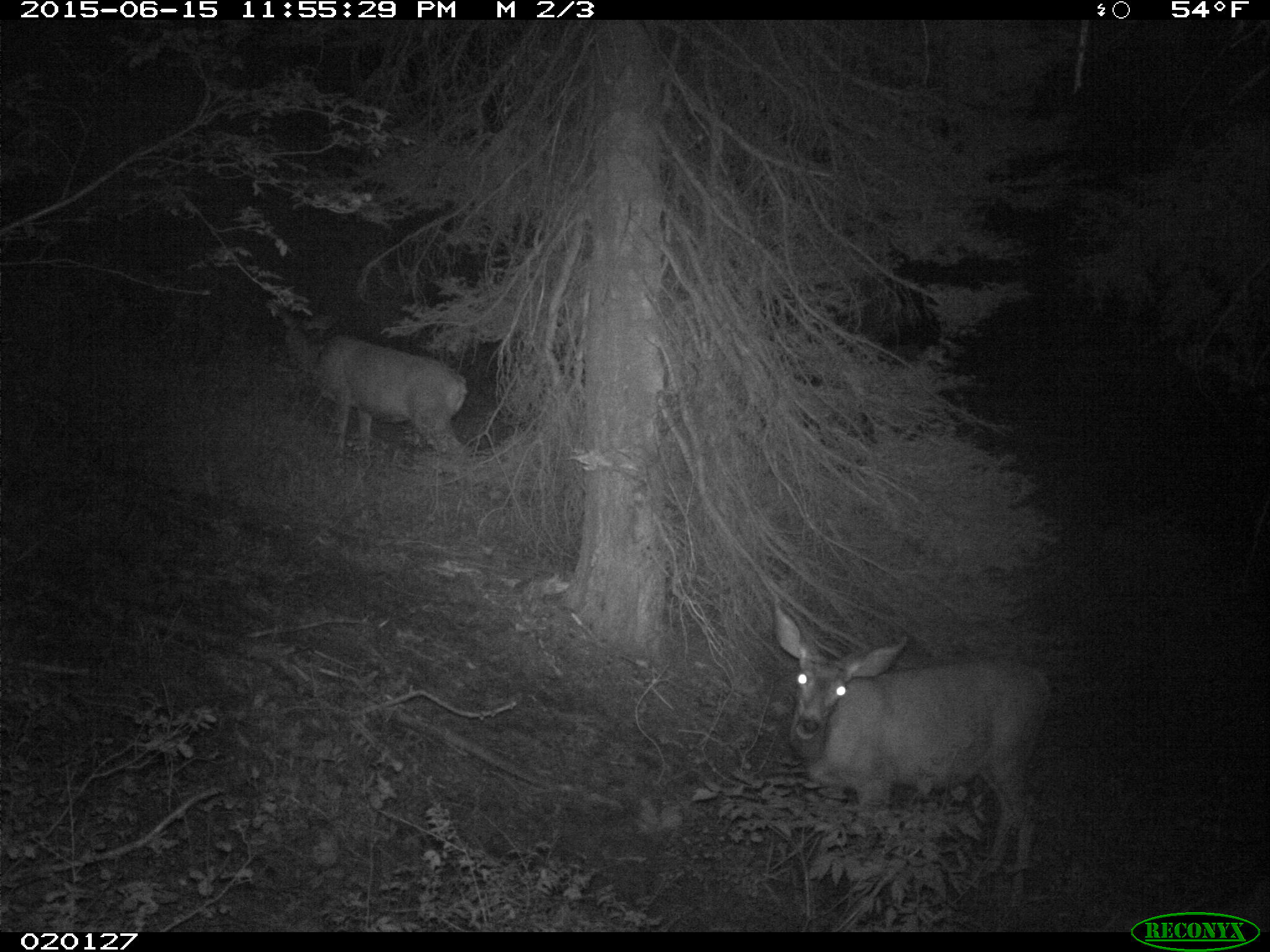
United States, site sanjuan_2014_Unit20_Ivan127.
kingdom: Animalia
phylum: Chordata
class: Mammalia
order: Artiodactyla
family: Cervidae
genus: Odocoileus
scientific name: Odocoileus hemionus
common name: mule deer